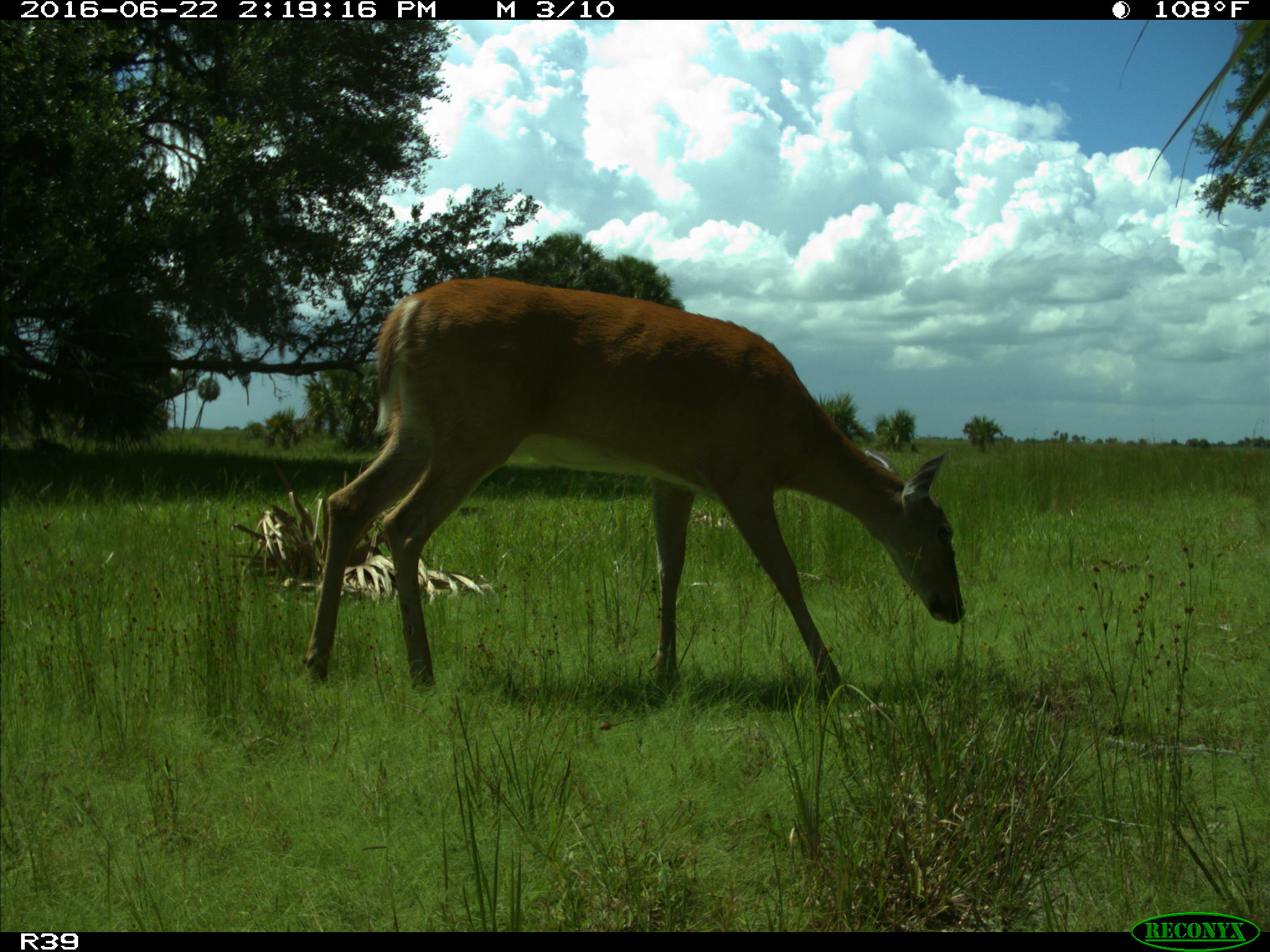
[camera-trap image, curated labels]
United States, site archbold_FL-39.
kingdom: Animalia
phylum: Chordata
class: Mammalia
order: Artiodactyla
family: Cervidae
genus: Odocoileus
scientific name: Odocoileus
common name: deer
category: unidentified deer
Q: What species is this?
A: Unidentified deer (deer) (Odocoileus).